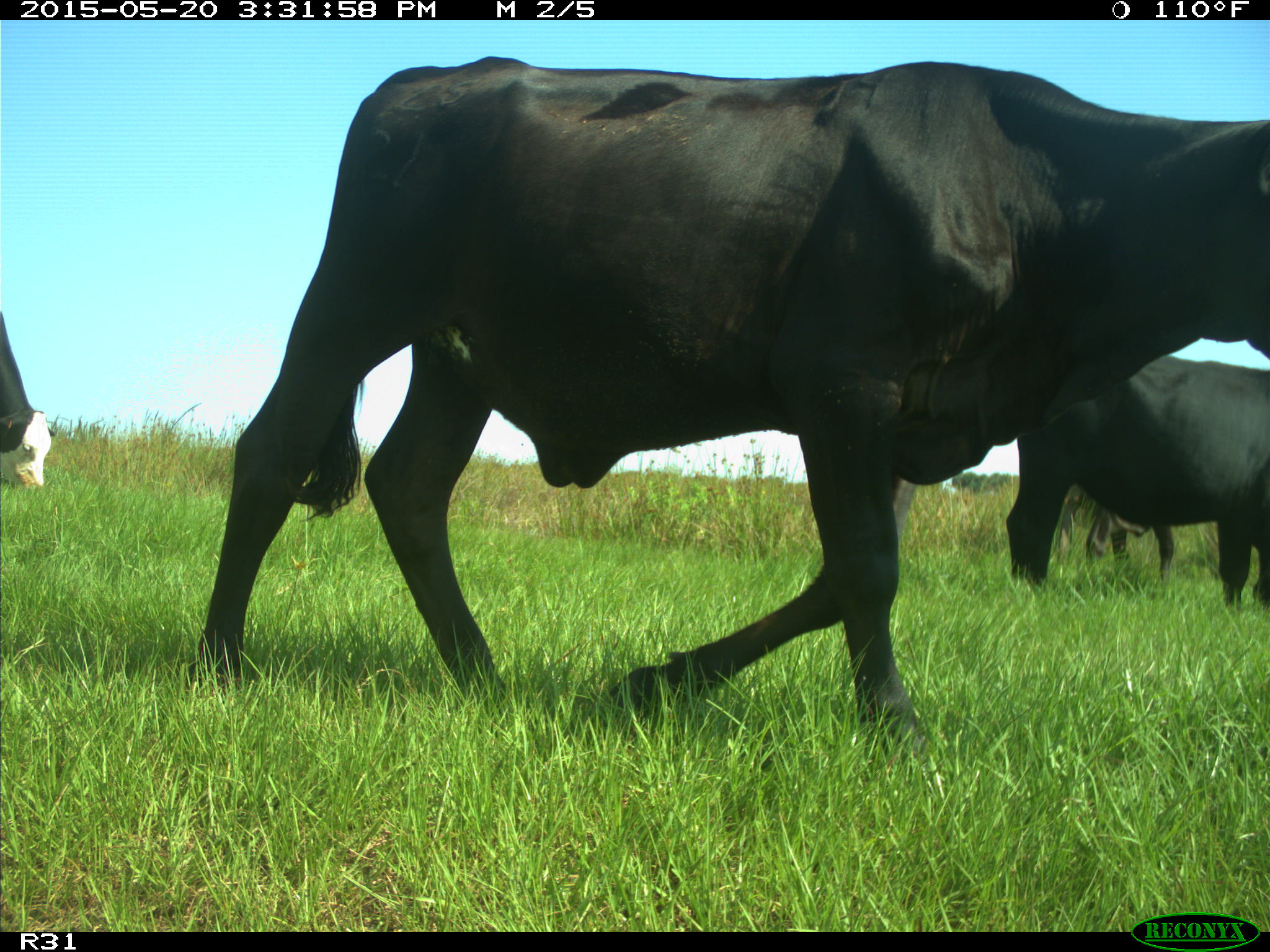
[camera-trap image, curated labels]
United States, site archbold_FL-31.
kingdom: Animalia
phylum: Chordata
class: Mammalia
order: Artiodactyla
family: Bovidae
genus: Bos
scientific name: Bos taurus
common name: domestic cow